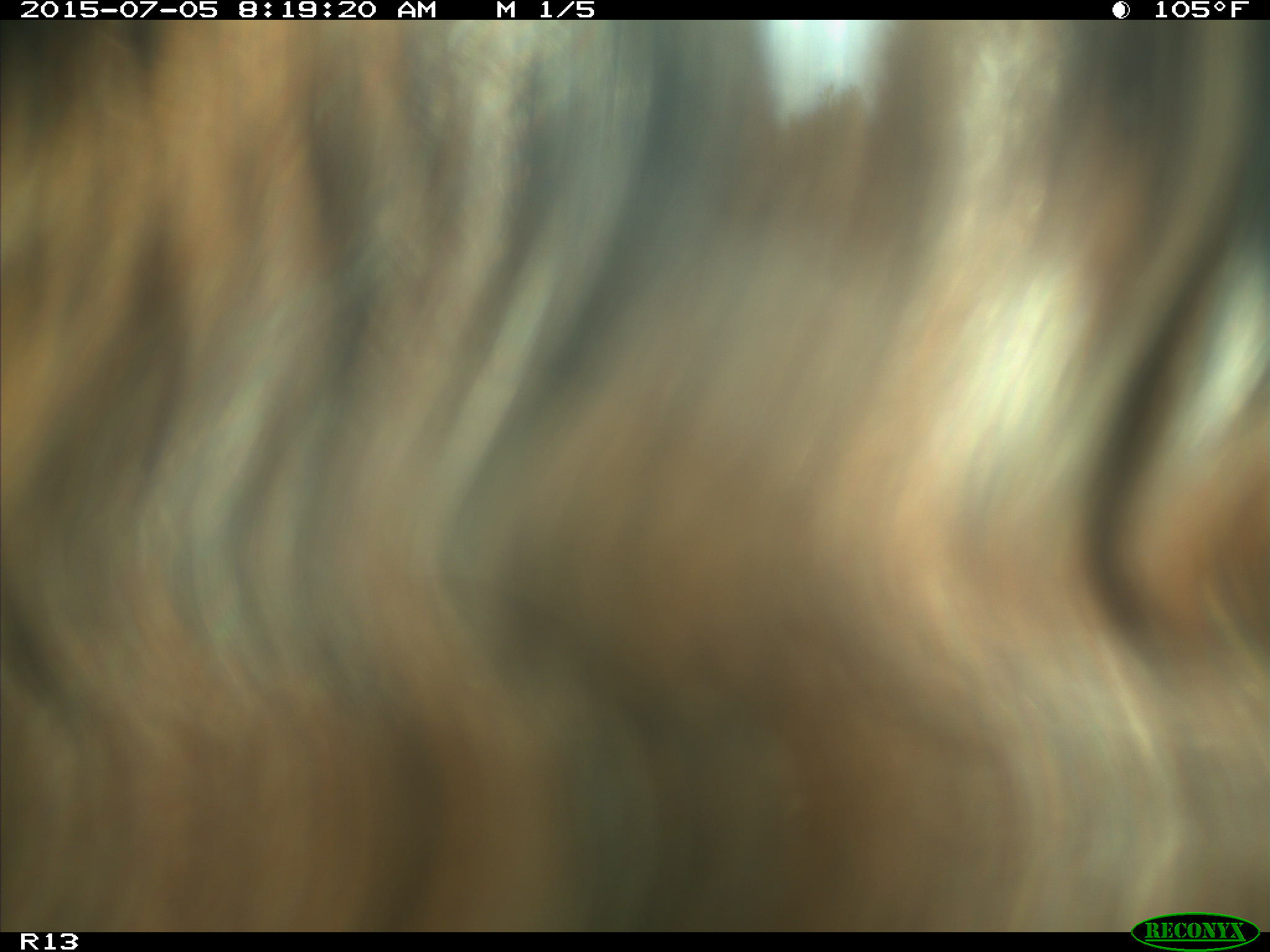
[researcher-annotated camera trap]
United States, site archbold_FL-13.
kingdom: Animalia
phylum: Chordata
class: Mammalia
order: Artiodactyla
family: Bovidae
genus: Bos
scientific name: Bos taurus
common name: domestic cow